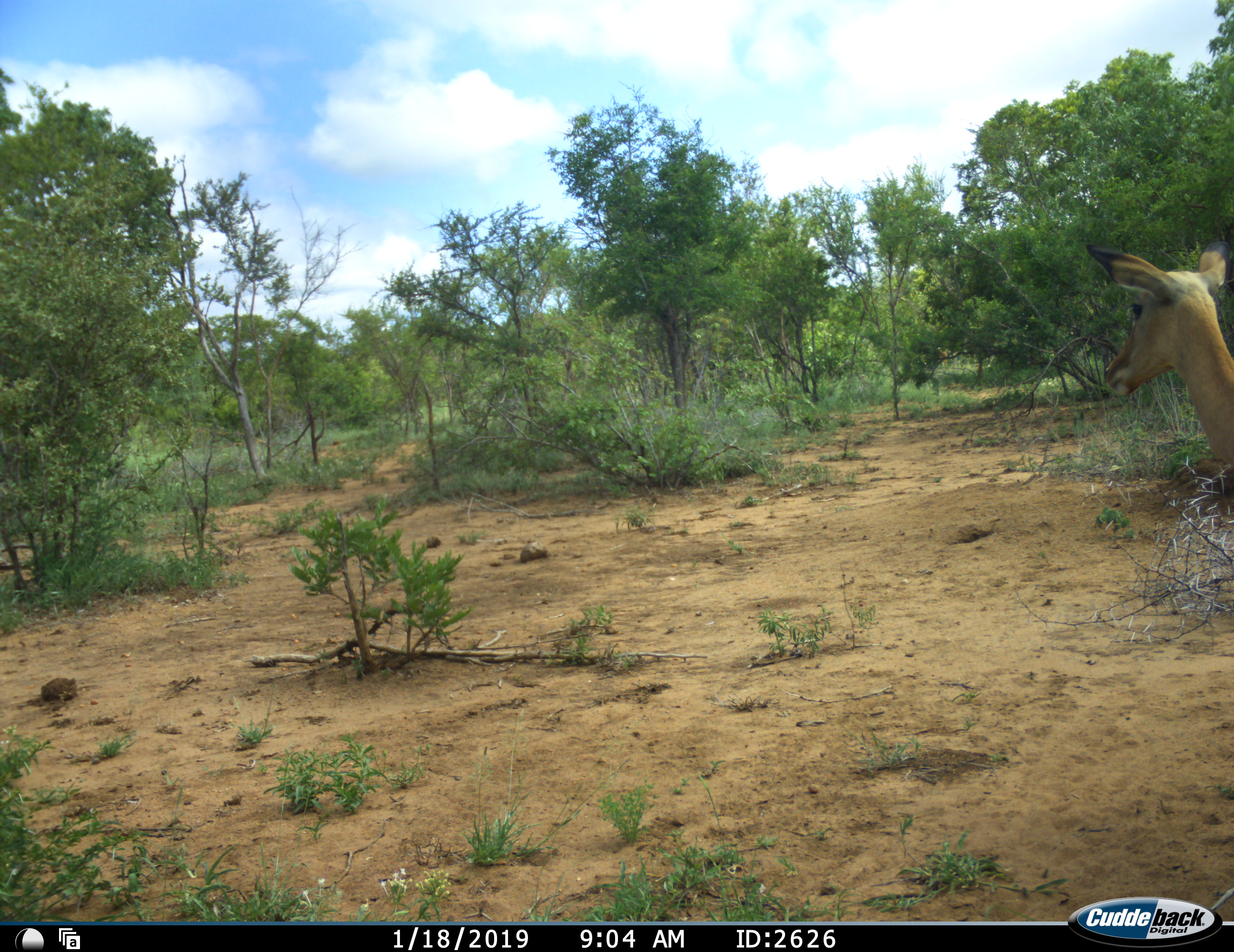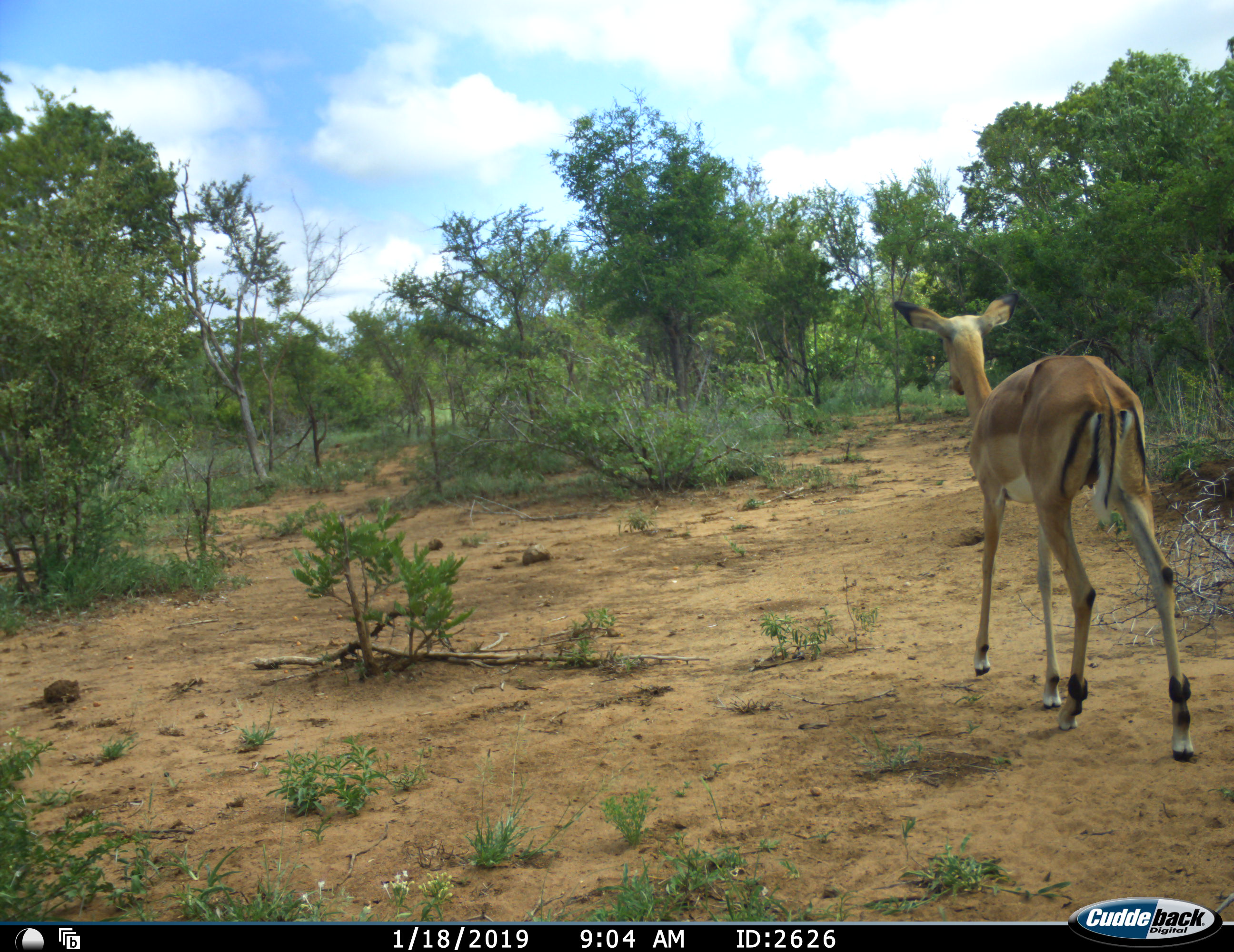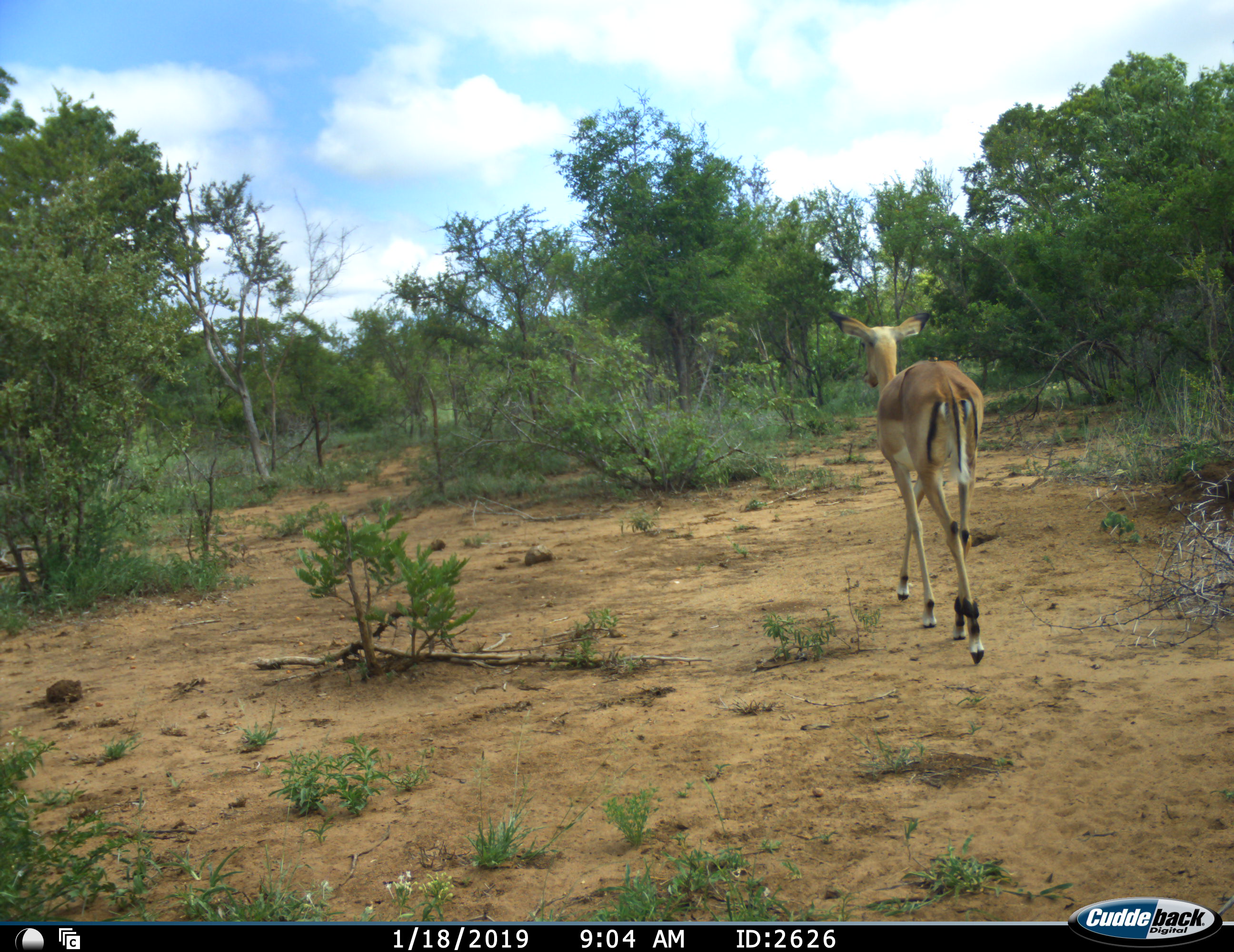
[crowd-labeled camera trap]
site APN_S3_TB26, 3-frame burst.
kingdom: Animalia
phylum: Chordata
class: Mammalia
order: Artiodactyla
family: Bovidae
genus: Aepyceros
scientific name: Aepyceros melampus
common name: impala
Impala (Aepyceros melampus), count 1. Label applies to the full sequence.